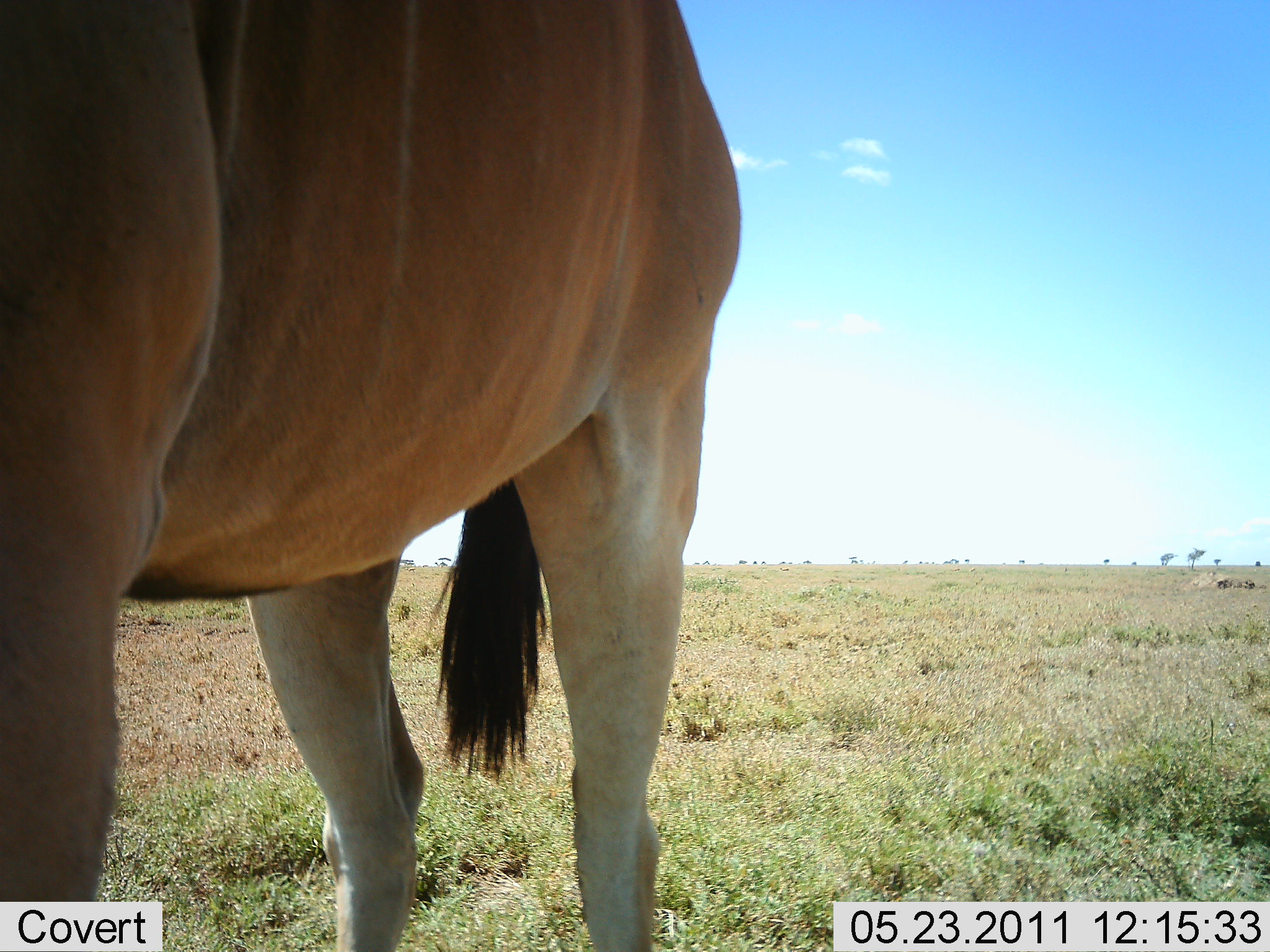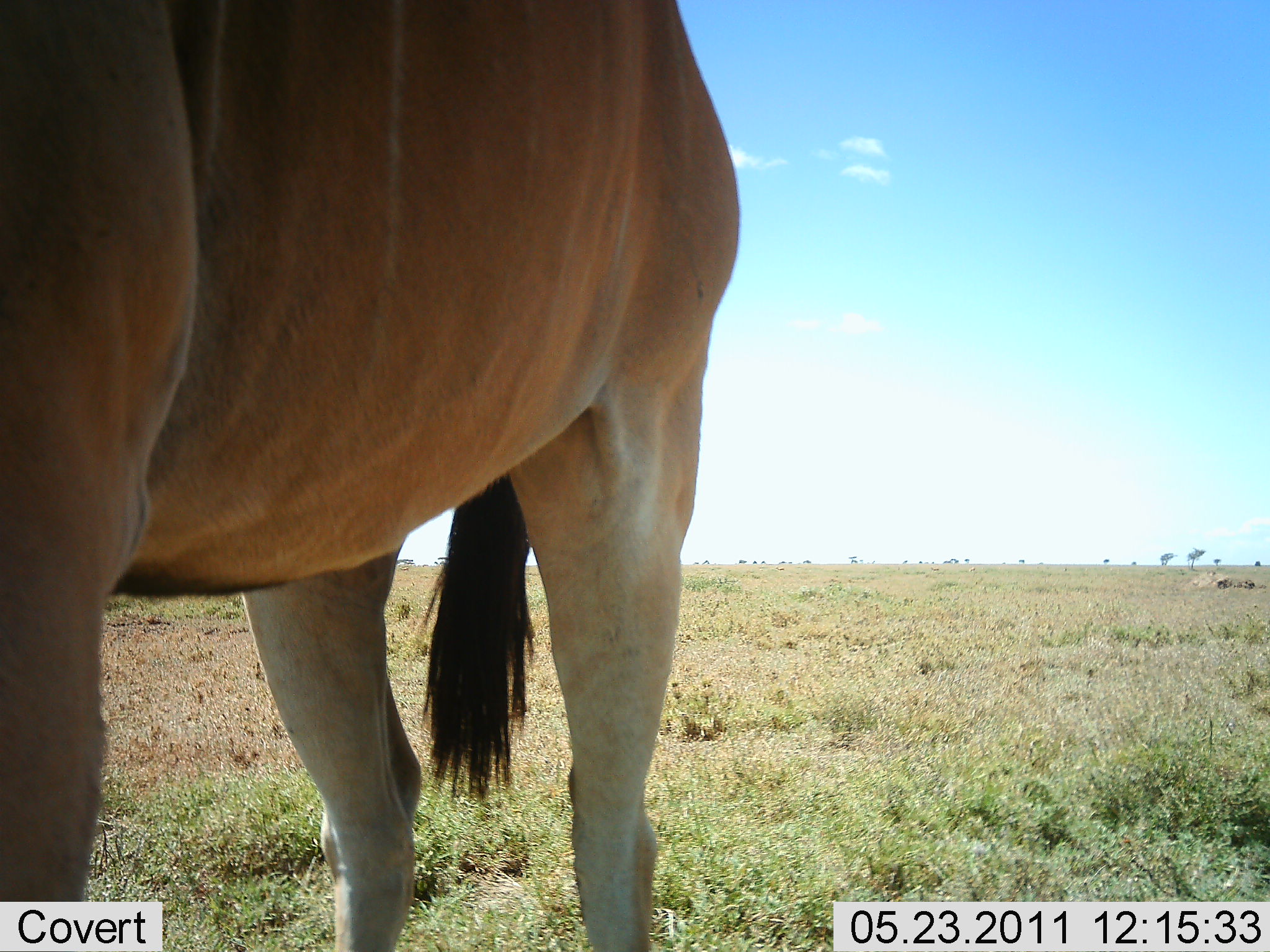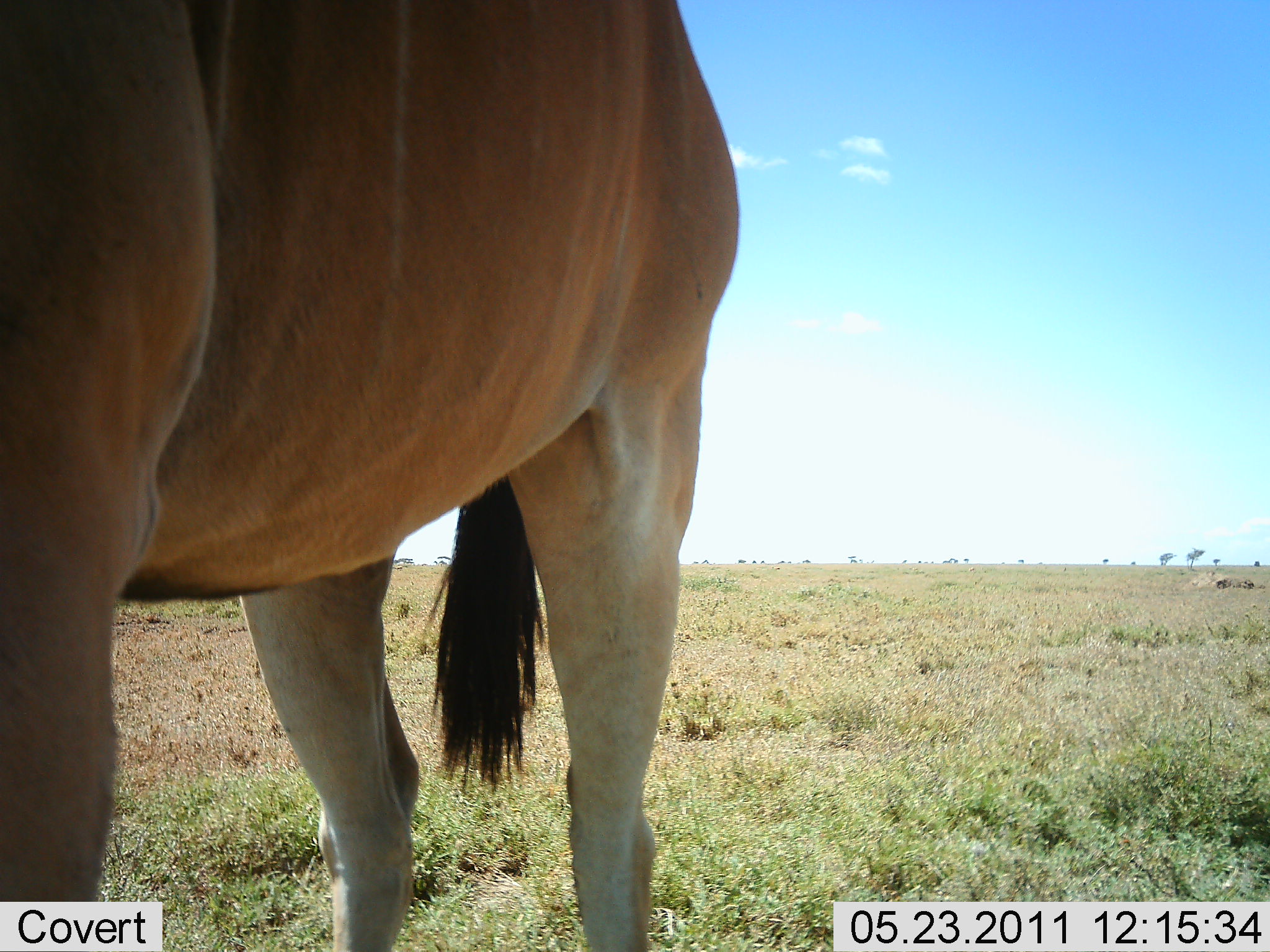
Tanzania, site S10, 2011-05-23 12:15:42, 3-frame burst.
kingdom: Animalia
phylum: Chordata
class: Mammalia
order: Artiodactyla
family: Bovidae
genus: Alcelaphus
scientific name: Alcelaphus buselaphus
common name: hartebeest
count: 1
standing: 100%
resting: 0%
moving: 0%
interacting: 9%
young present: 0%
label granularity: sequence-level